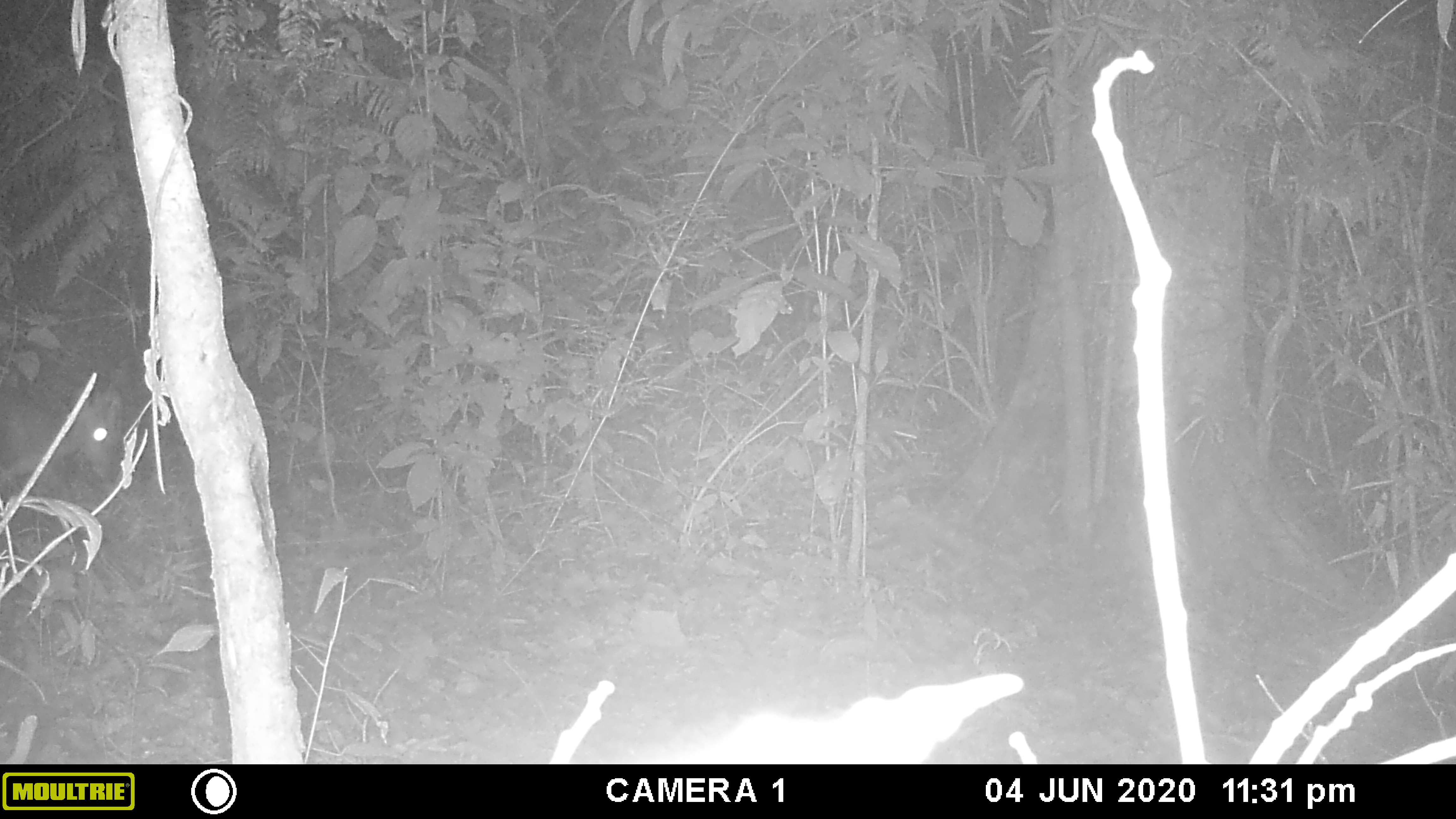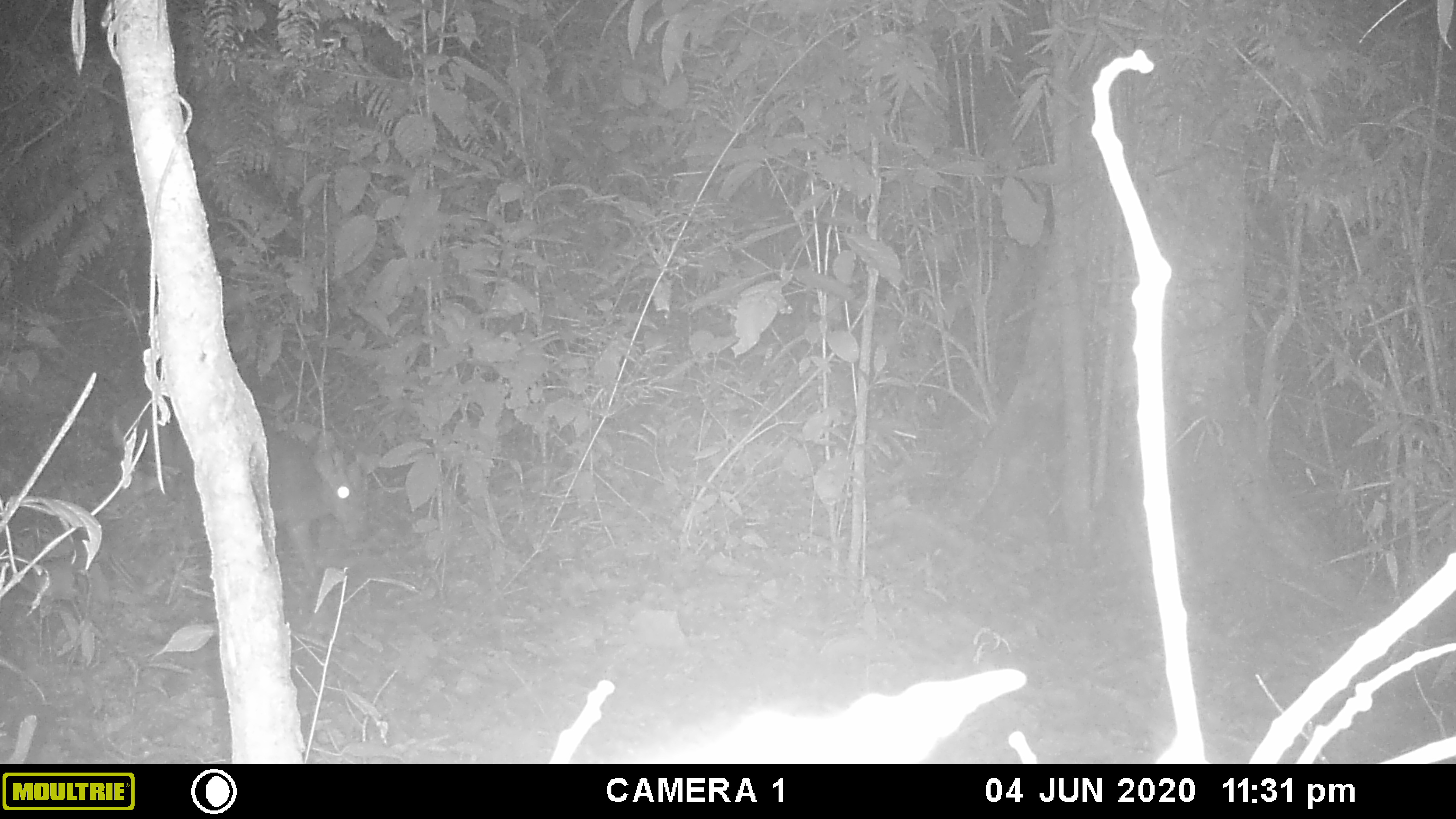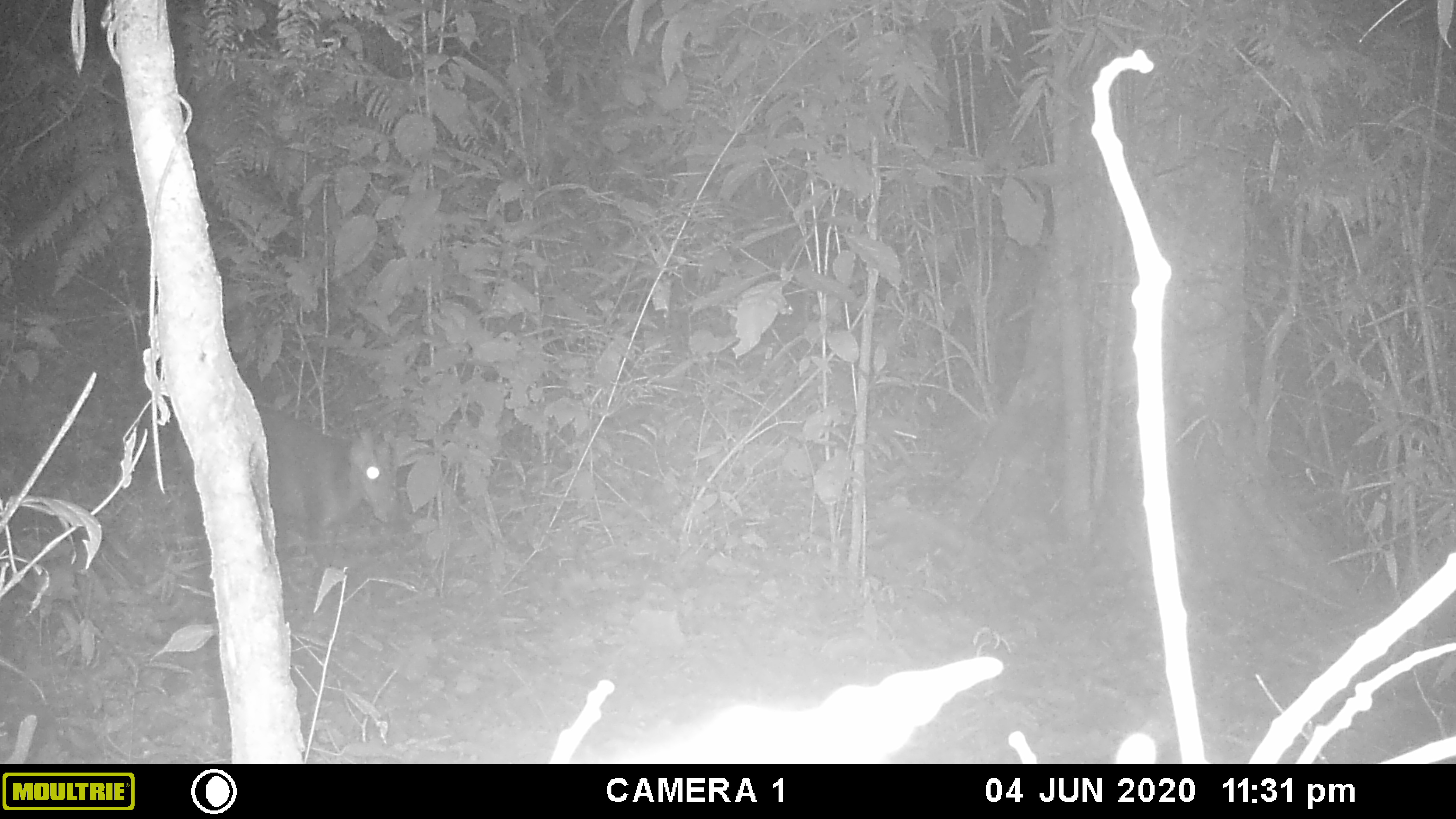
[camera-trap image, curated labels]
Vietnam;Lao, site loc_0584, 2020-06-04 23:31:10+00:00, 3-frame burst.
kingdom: Animalia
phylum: Chordata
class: Mammalia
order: Artiodactyla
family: Cervidae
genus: Muntiacus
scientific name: Muntiacus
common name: muntjacs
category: unidentified muntjac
Unidentified muntjac (muntjacs) (Muntiacus). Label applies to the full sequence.